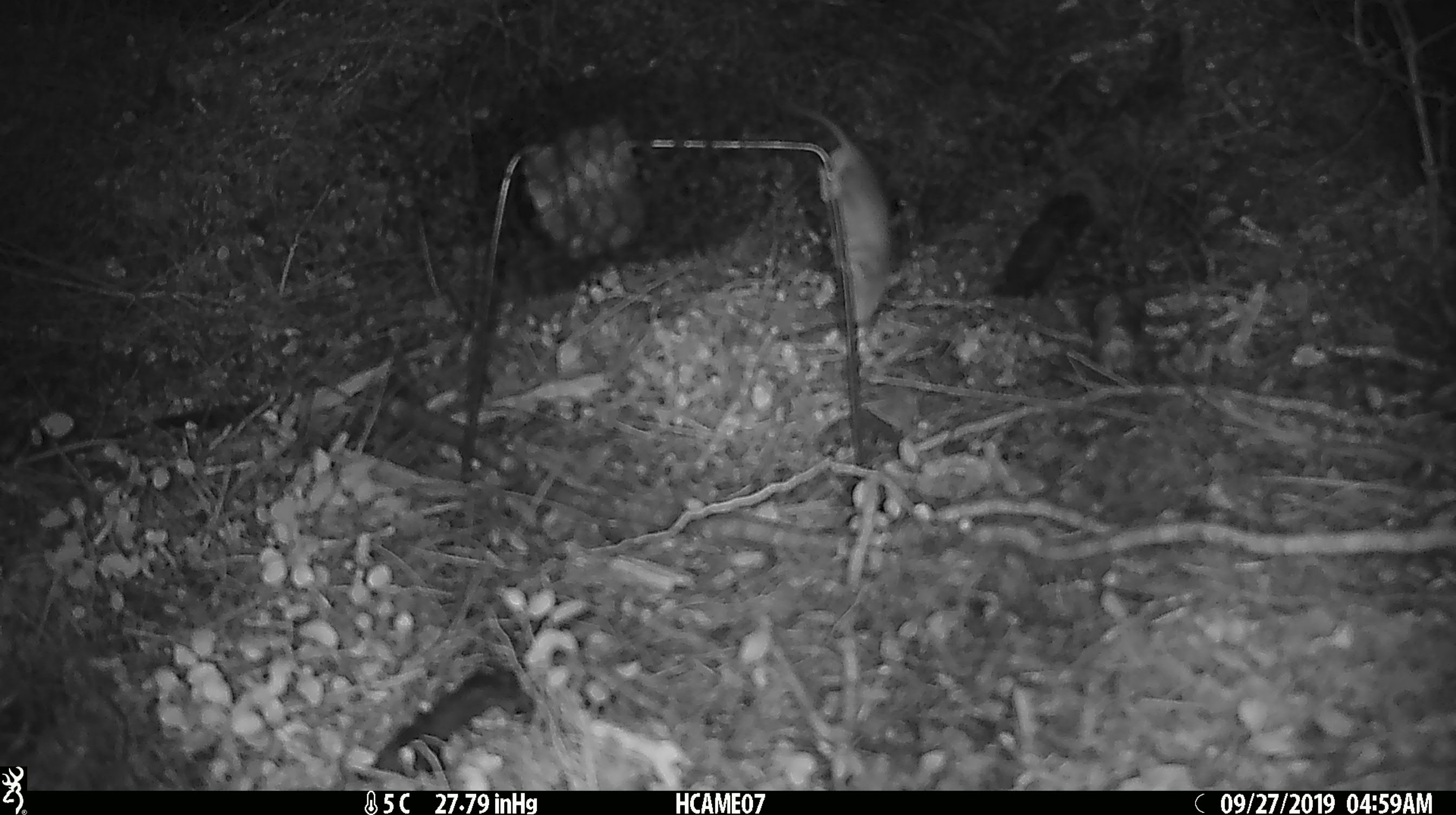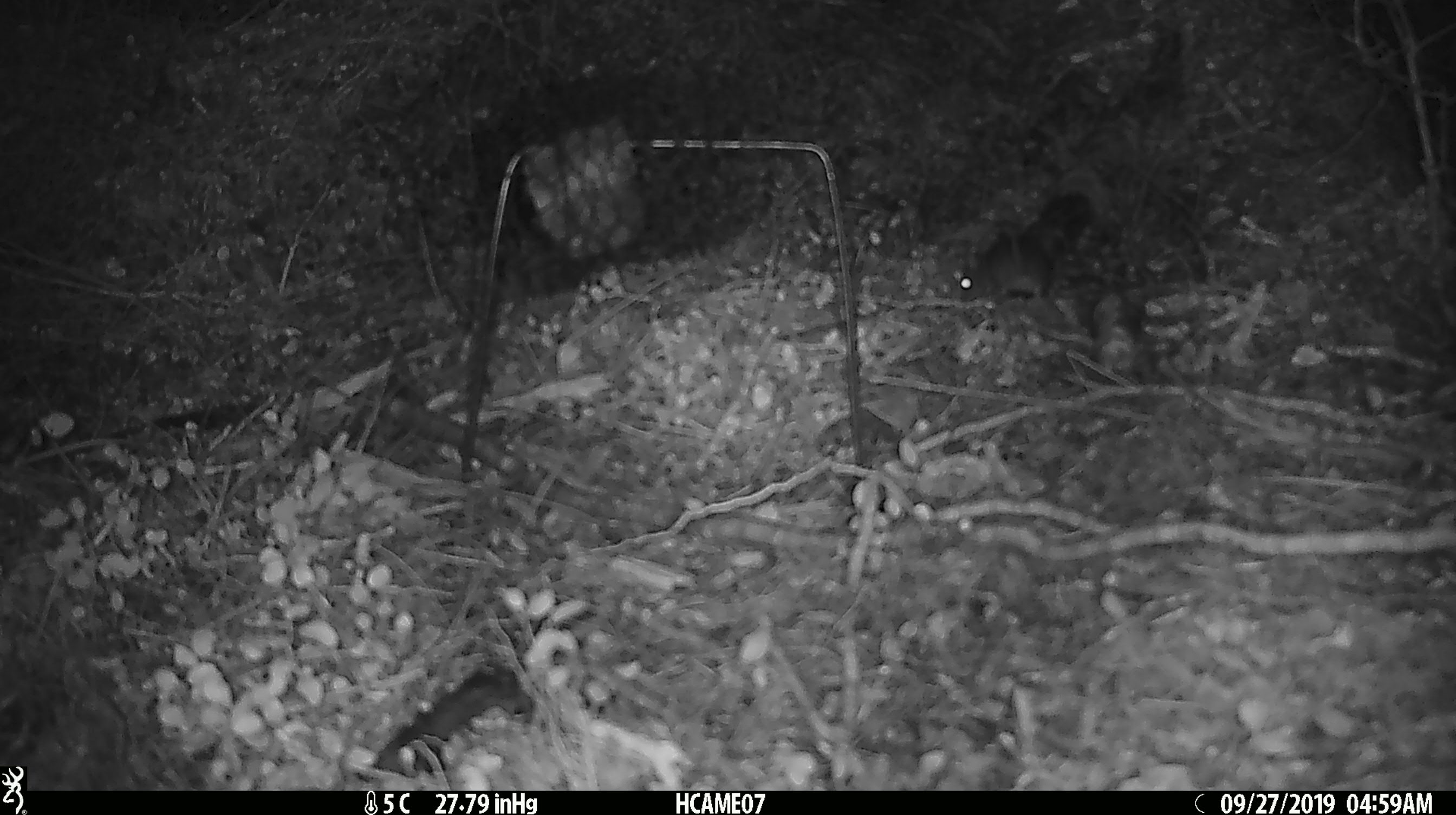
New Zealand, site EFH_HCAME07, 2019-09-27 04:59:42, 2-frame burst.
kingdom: Animalia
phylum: Chordata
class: Mammalia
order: Rodentia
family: Muridae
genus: Mus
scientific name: Mus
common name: mouse